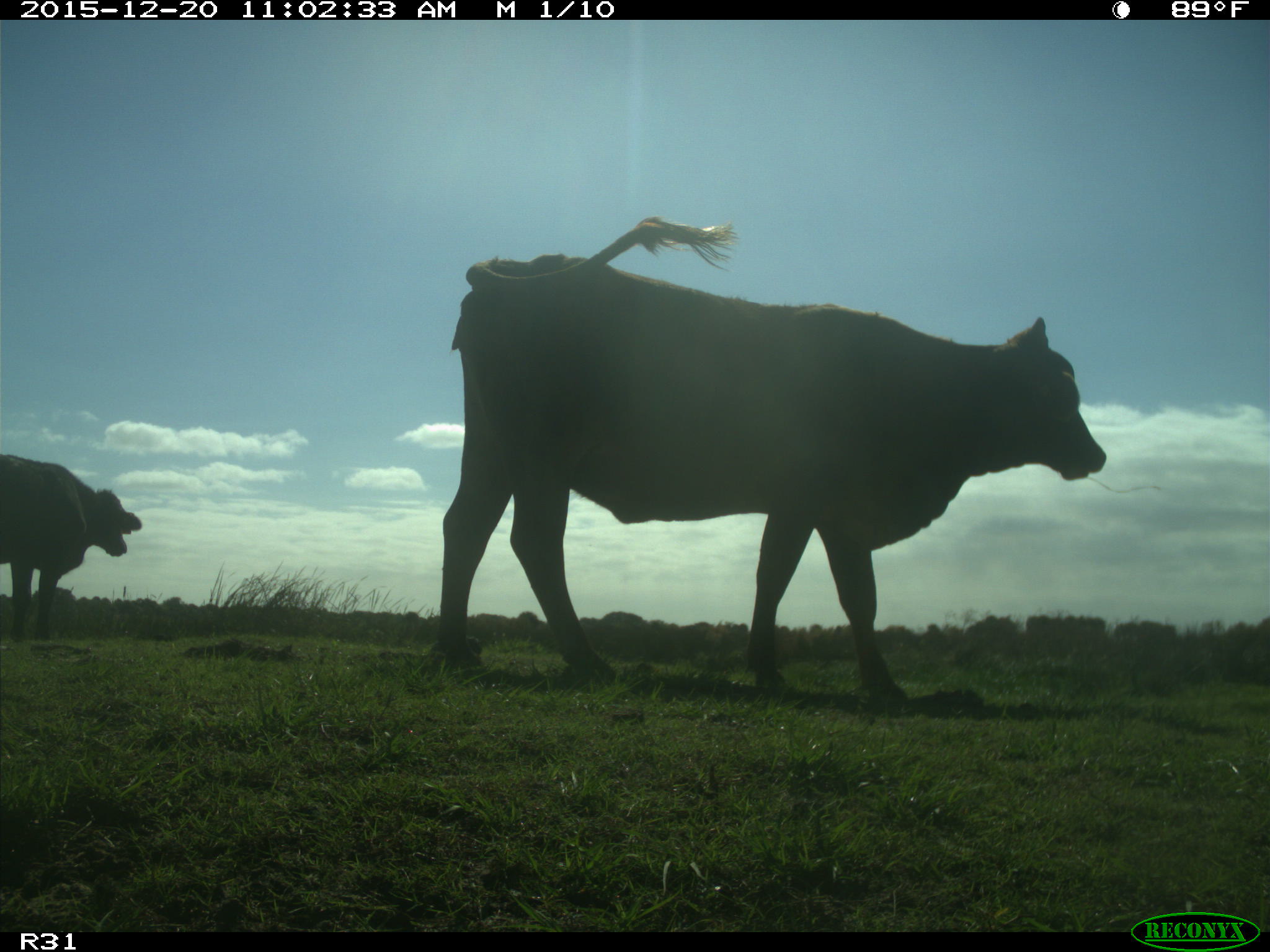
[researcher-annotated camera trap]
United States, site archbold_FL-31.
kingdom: Animalia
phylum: Chordata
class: Mammalia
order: Artiodactyla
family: Bovidae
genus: Bos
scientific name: Bos taurus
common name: domestic cow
Bos taurus (domestic cow).